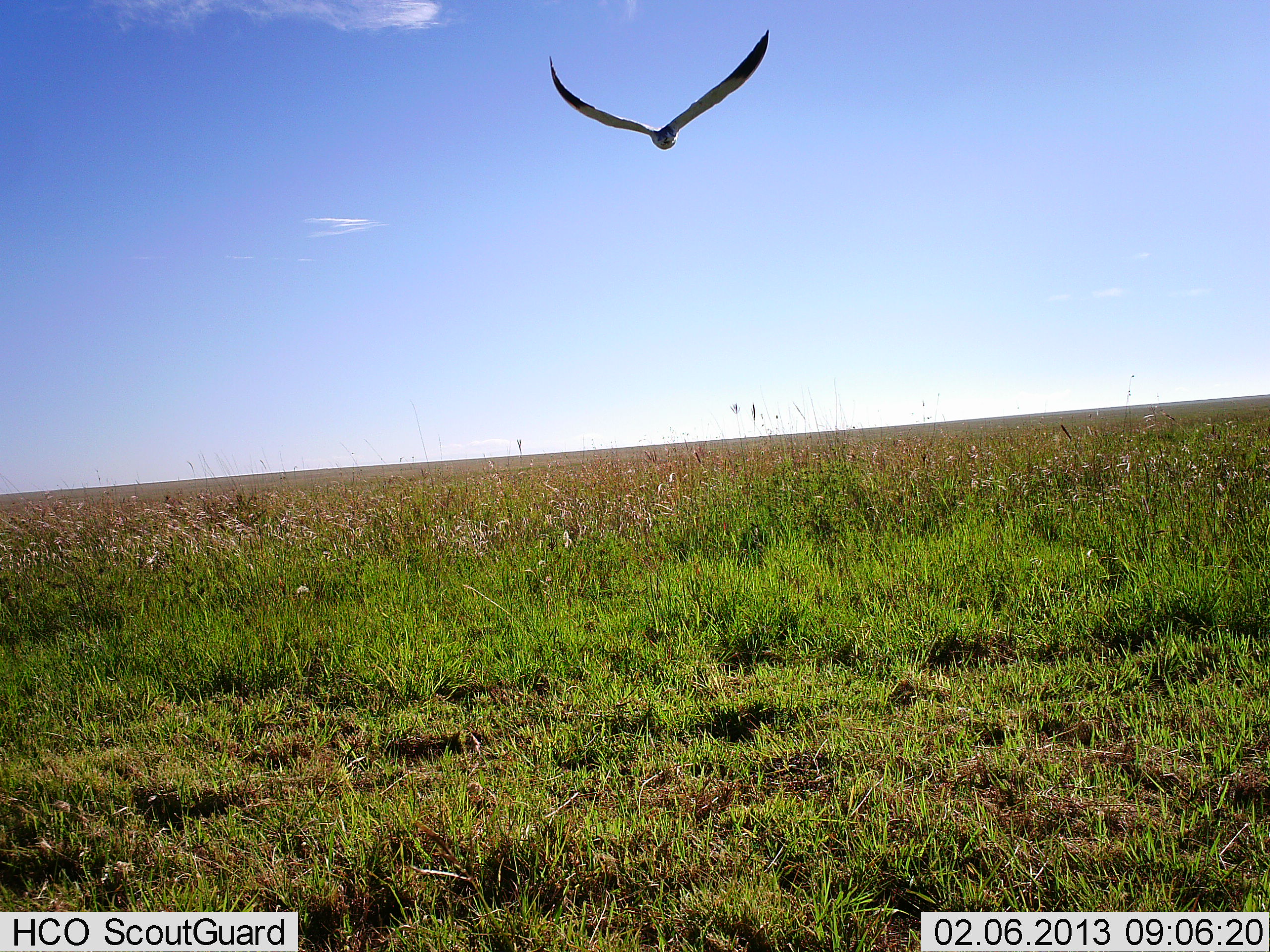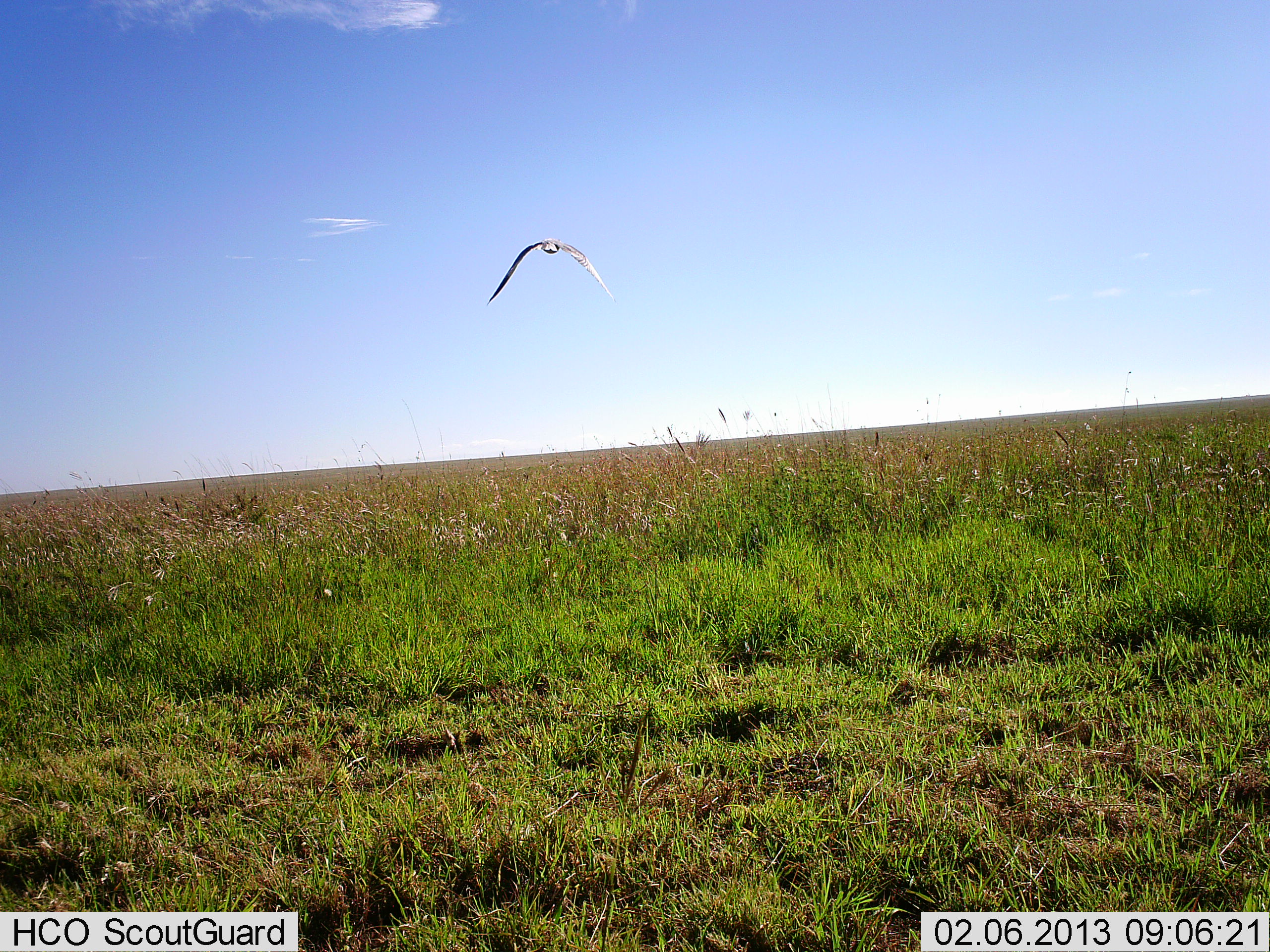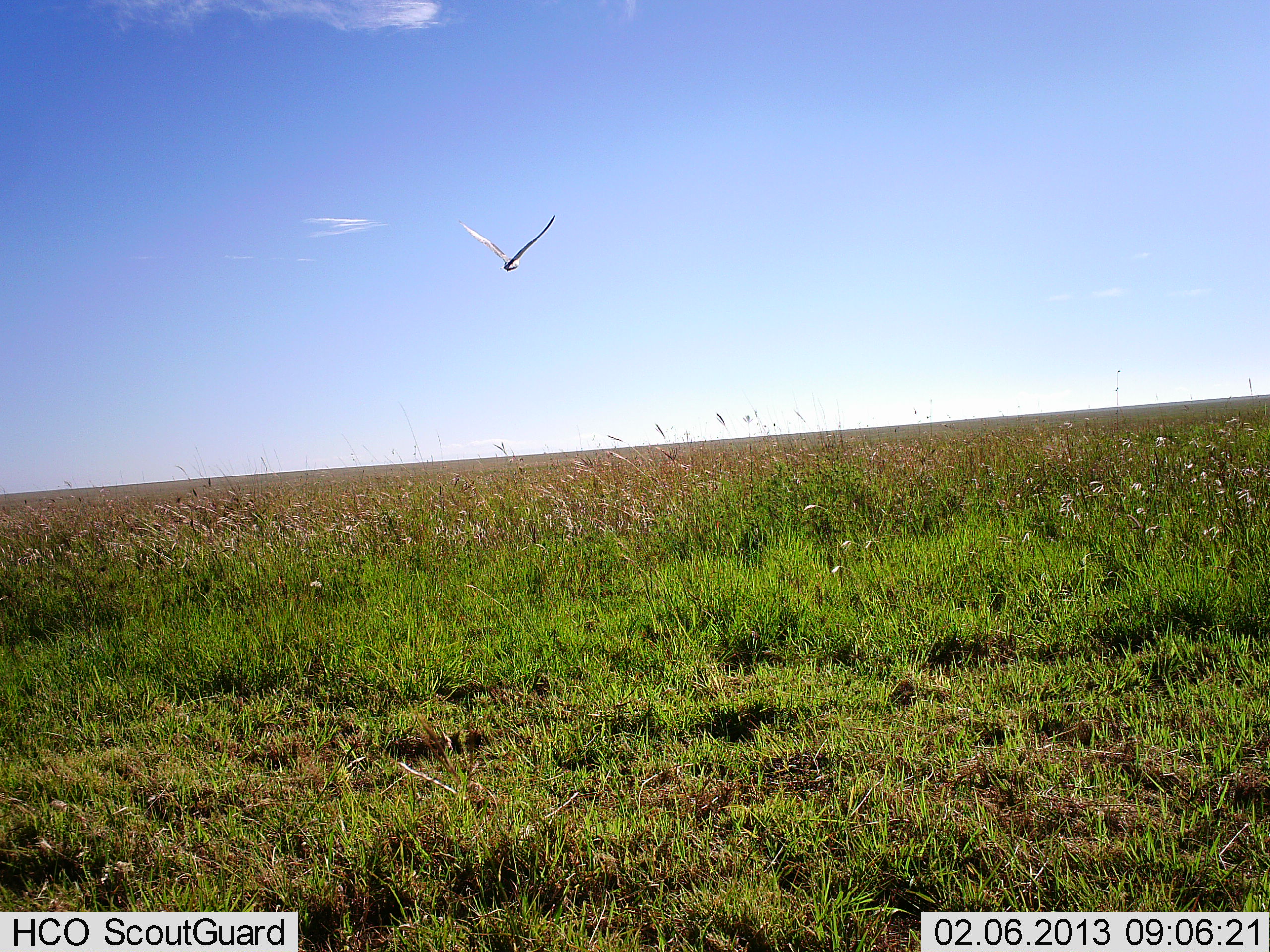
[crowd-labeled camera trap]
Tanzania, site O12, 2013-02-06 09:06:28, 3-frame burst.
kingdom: Animalia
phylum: Chordata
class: Aves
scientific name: Aves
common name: bird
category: otherbird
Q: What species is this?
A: Otherbird (bird) (Aves).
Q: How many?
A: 1.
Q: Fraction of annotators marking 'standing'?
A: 0%.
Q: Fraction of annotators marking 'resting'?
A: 0%.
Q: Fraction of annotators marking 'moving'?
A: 100%.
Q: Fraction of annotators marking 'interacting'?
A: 0%.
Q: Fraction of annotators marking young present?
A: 0%.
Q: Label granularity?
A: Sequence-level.